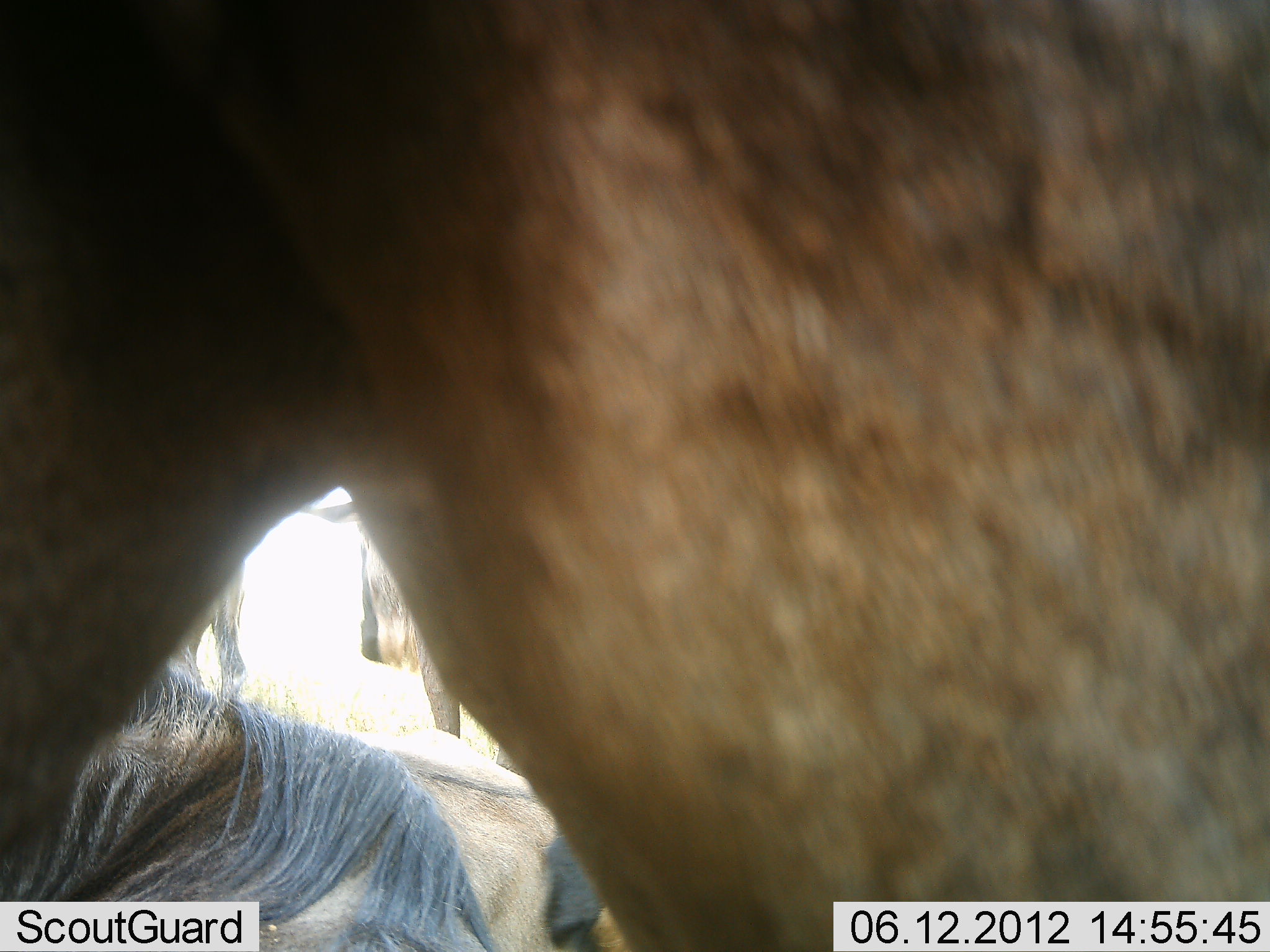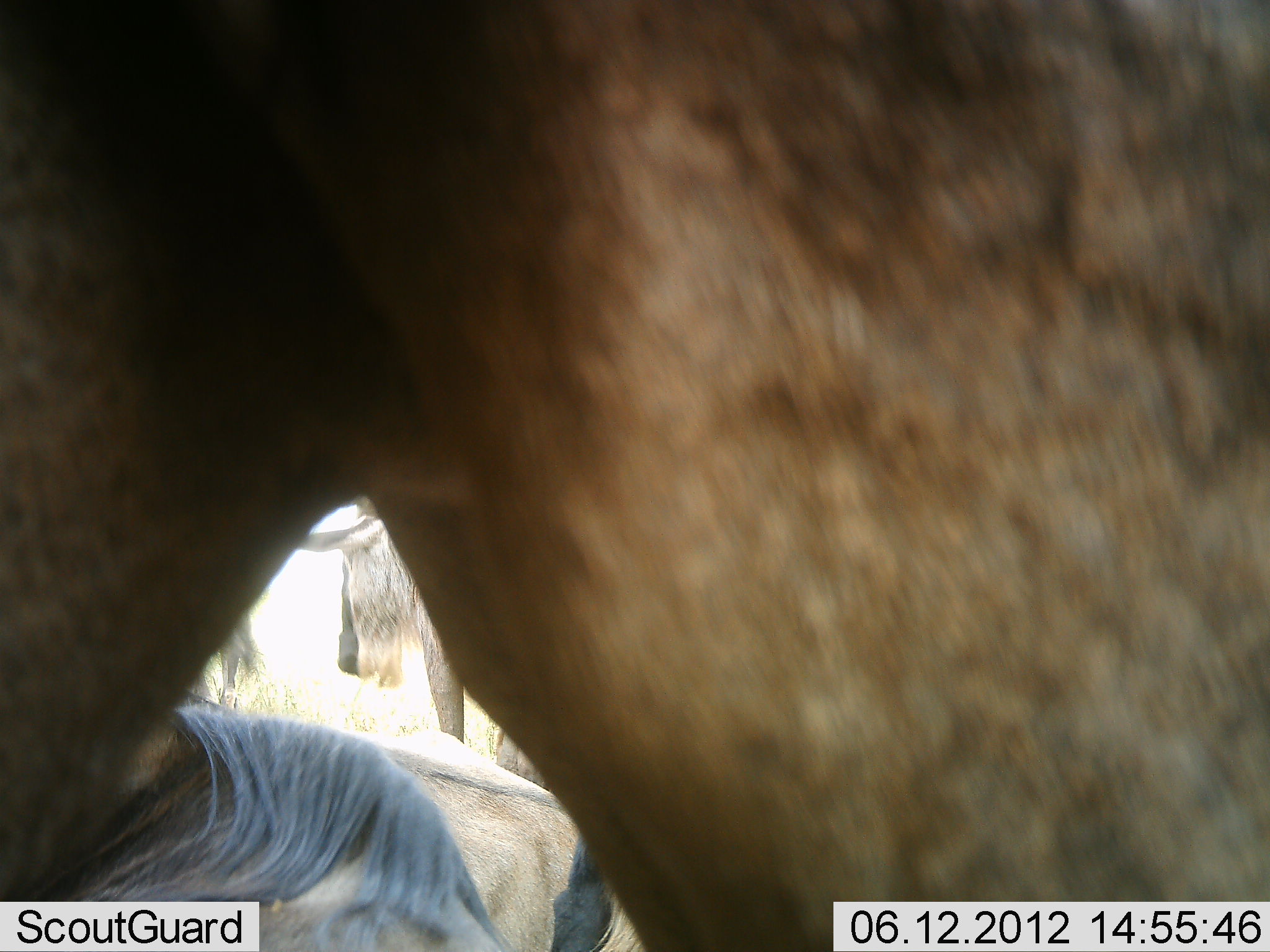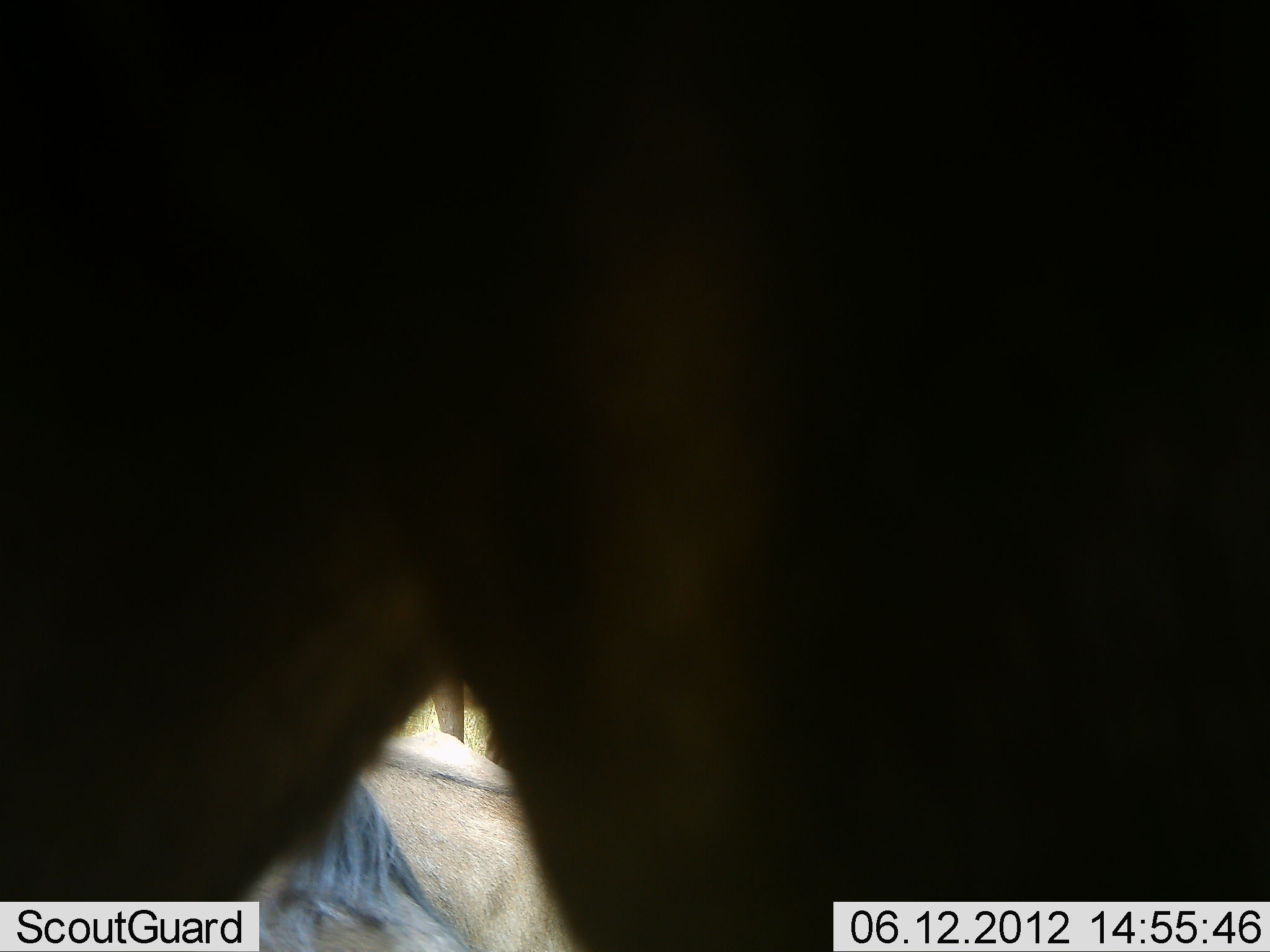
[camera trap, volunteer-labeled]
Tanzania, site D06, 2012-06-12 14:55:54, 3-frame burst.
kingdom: Animalia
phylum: Chordata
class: Mammalia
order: Artiodactyla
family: Bovidae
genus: Connochaetes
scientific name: Connochaetes taurinus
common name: blue wildebeest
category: wildebeest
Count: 4.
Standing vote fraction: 80%.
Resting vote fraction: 80%.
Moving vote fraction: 0%.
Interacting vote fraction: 10%.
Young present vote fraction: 0%.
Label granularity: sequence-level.